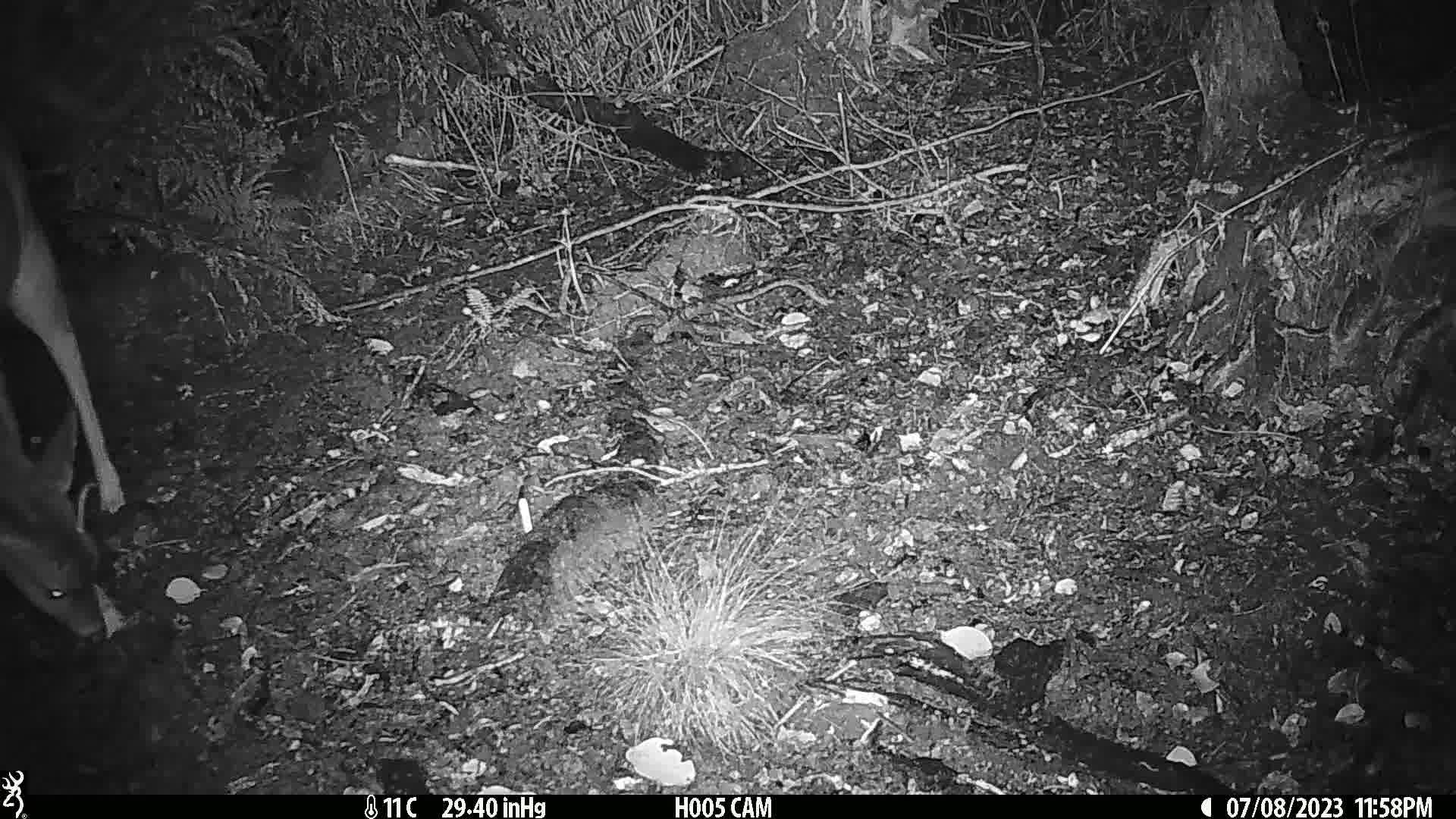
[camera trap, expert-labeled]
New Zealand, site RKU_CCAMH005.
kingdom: Animalia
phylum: Chordata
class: Mammalia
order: Artiodactyla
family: Cervidae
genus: Odocoileus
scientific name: Odocoileus virginianus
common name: white-tailed deer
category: white tailed deer